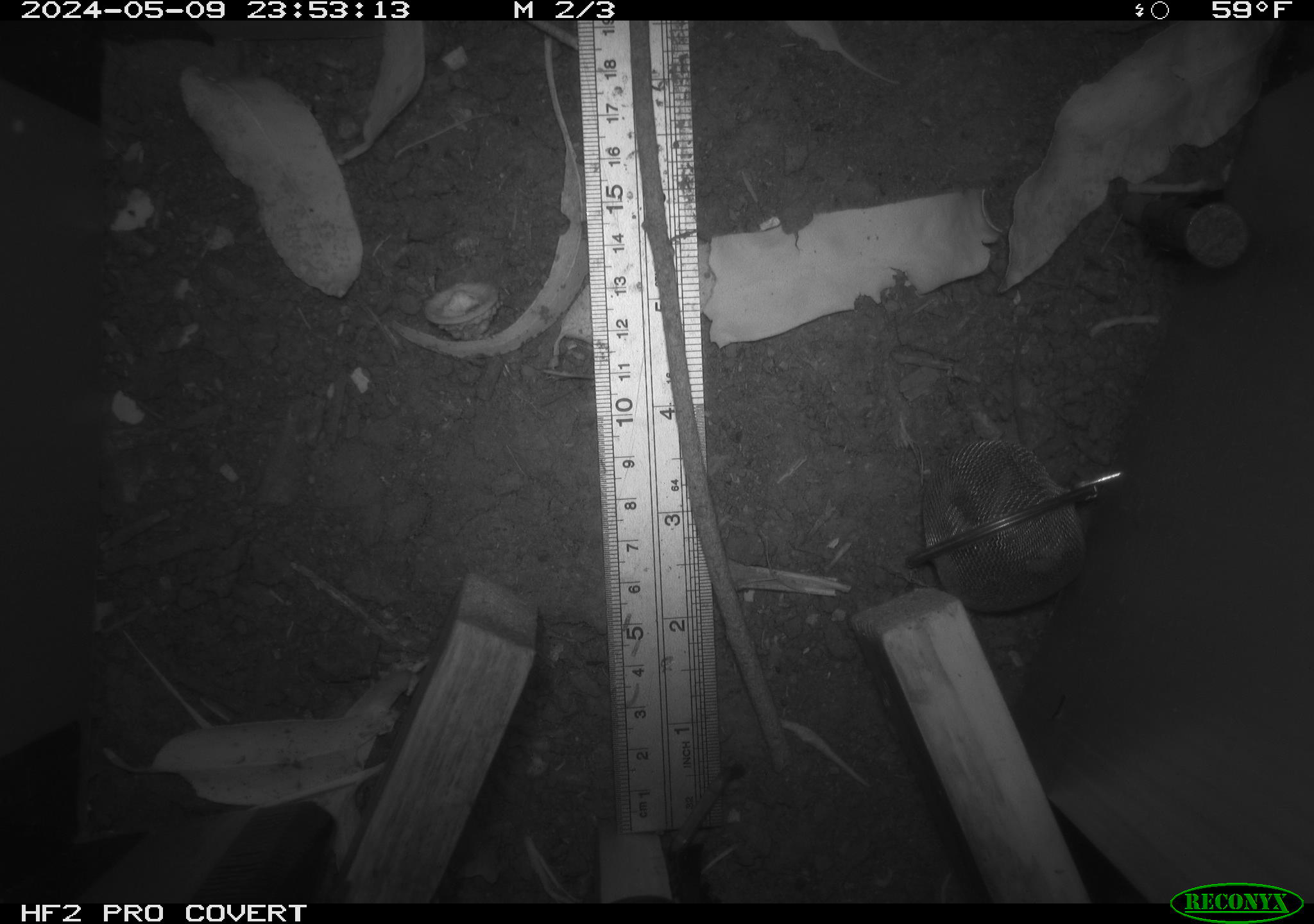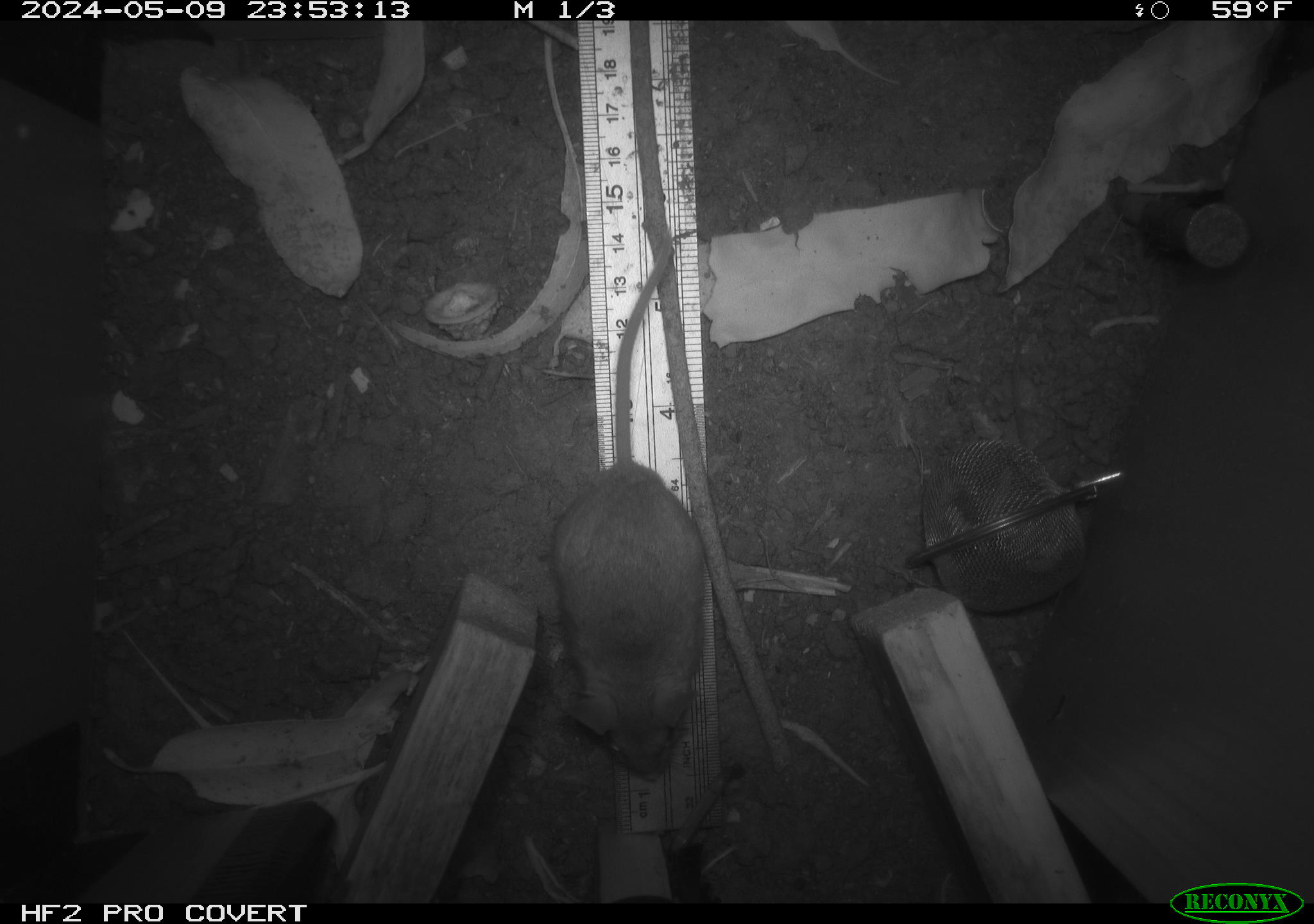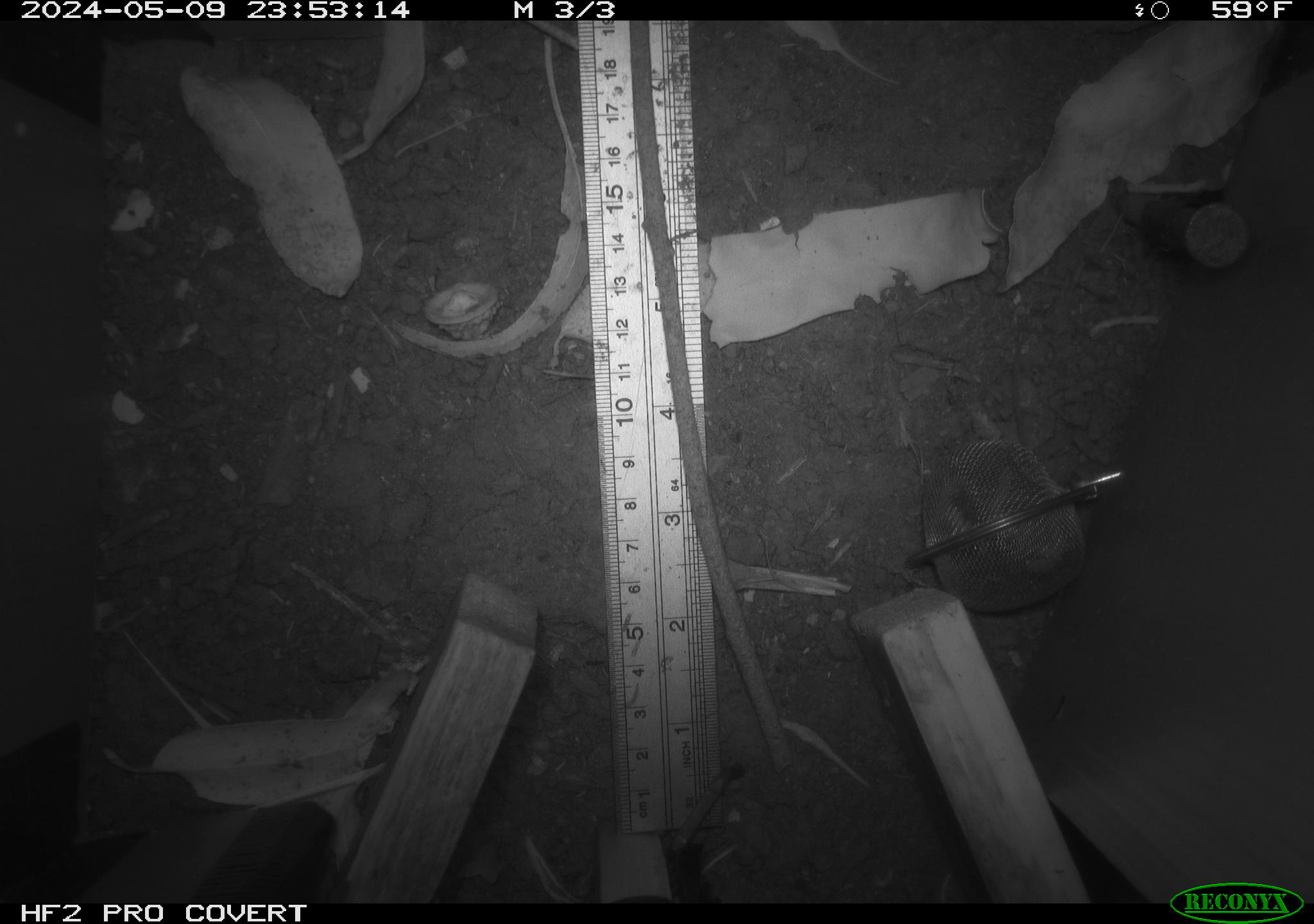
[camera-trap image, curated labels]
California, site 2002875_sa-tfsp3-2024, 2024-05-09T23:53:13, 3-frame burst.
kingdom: Animalia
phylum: Chordata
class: Mammalia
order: Rodentia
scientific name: Rodentia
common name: mouse species